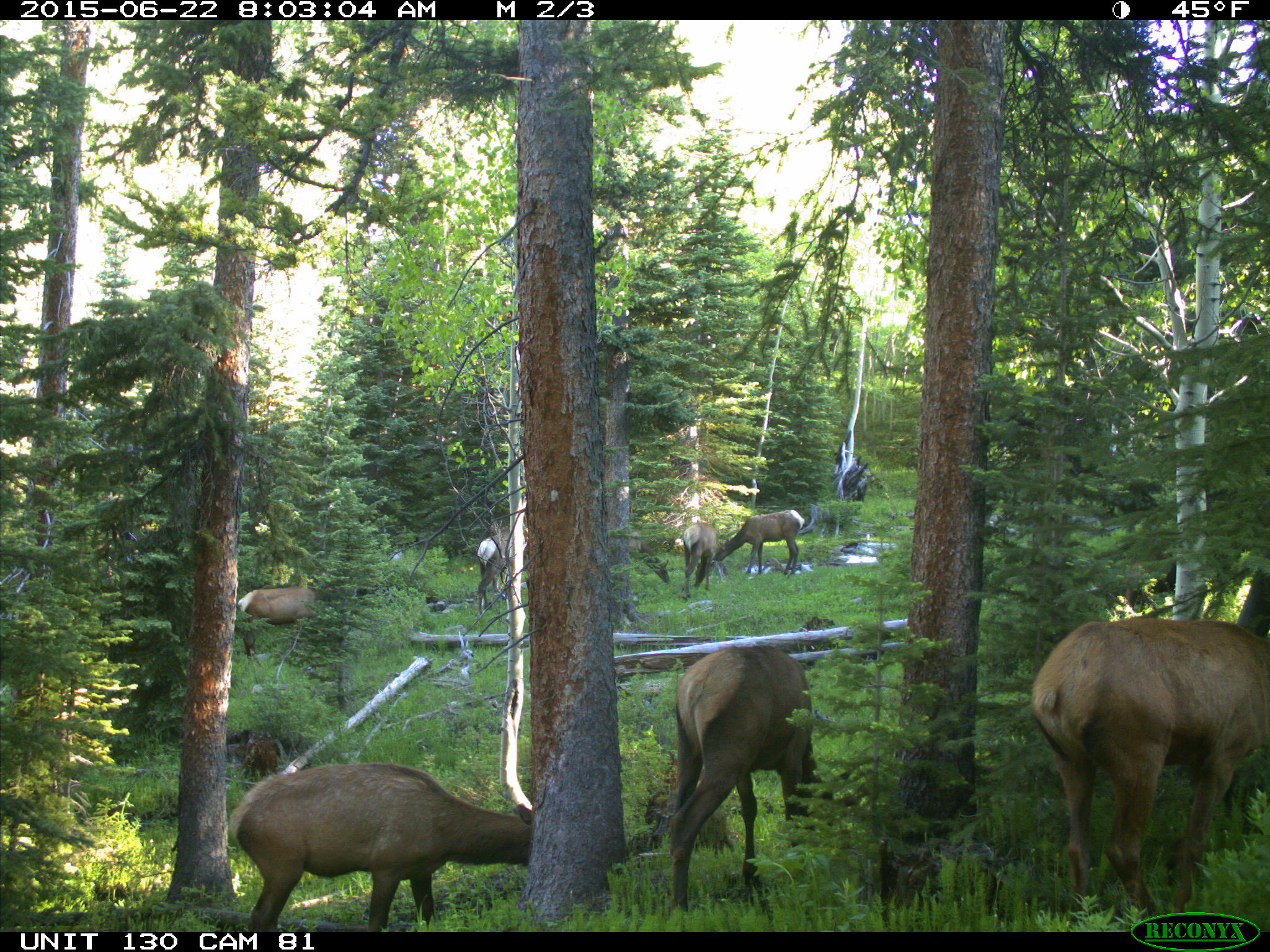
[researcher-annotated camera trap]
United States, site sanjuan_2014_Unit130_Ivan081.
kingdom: Animalia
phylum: Chordata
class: Mammalia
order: Artiodactyla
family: Cervidae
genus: Cervus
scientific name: Cervus elaphus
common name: red deer